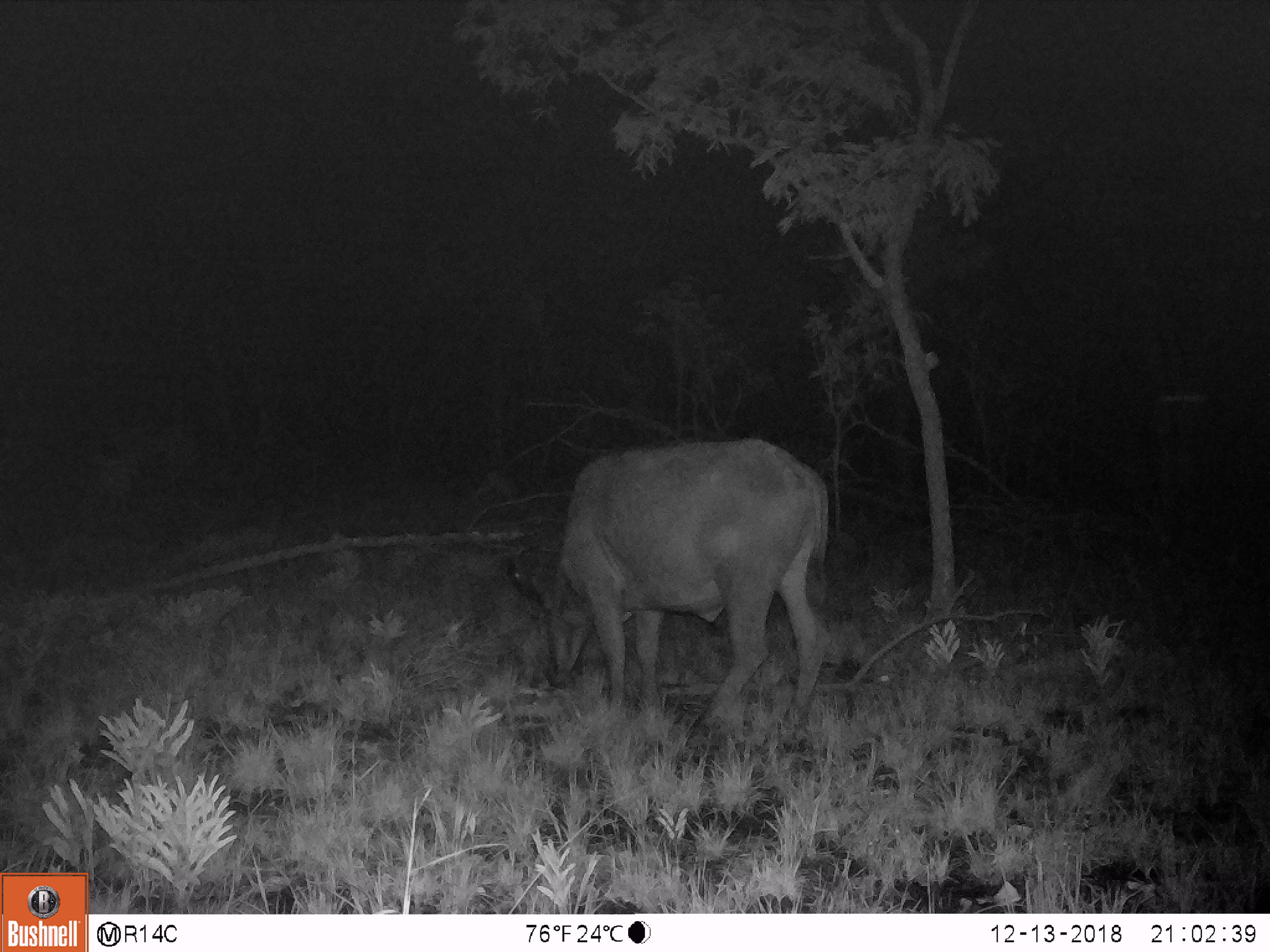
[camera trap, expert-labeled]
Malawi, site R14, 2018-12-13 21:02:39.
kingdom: Animalia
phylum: Chordata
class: Mammalia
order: Artiodactyla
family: Bovidae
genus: Syncerus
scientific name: Syncerus caffer caffer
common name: cape buffalo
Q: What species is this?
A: Cape buffalo (Syncerus caffer caffer).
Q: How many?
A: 1.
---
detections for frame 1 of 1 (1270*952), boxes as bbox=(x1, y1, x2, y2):
cape buffalo: bbox=(494, 432, 841, 746)